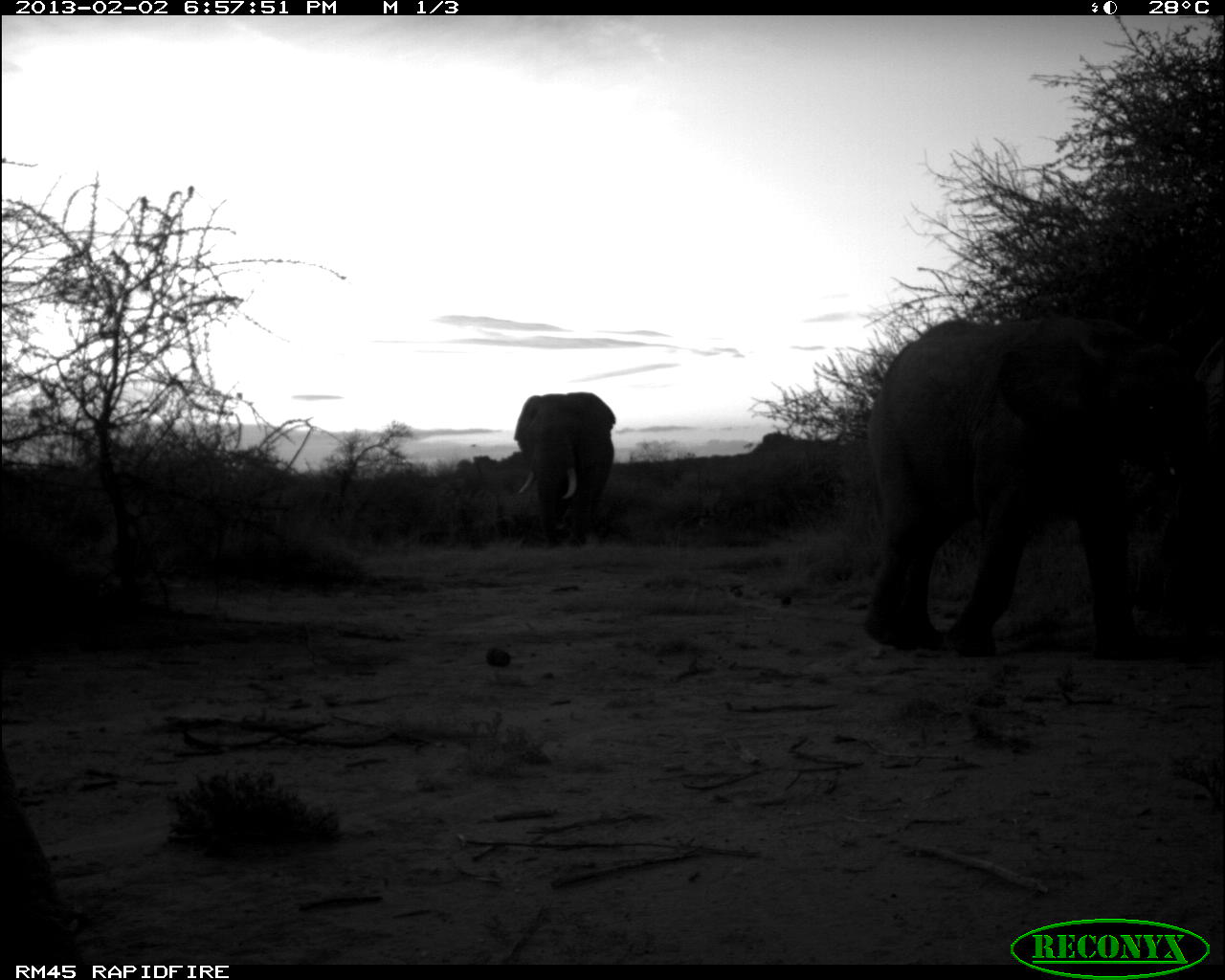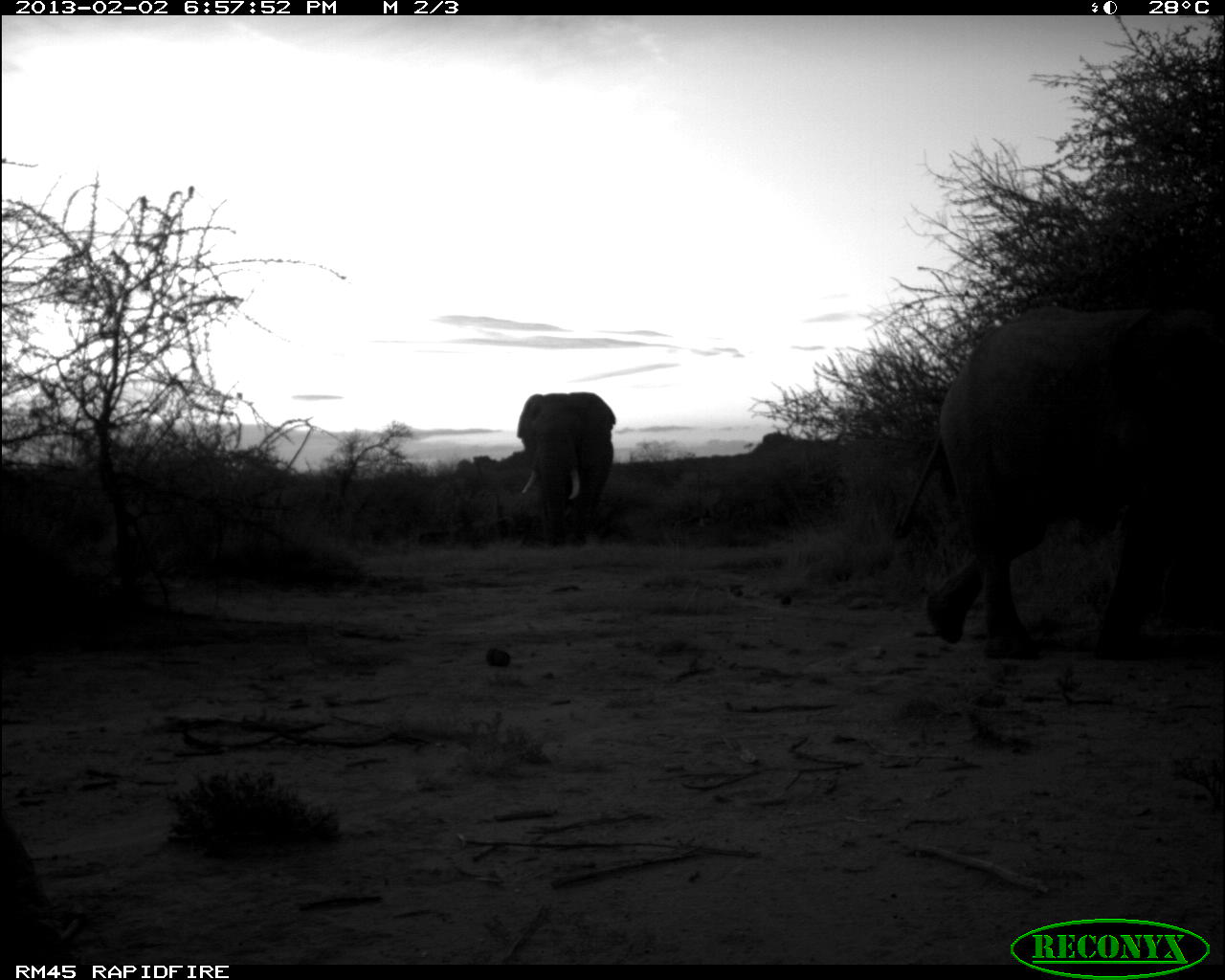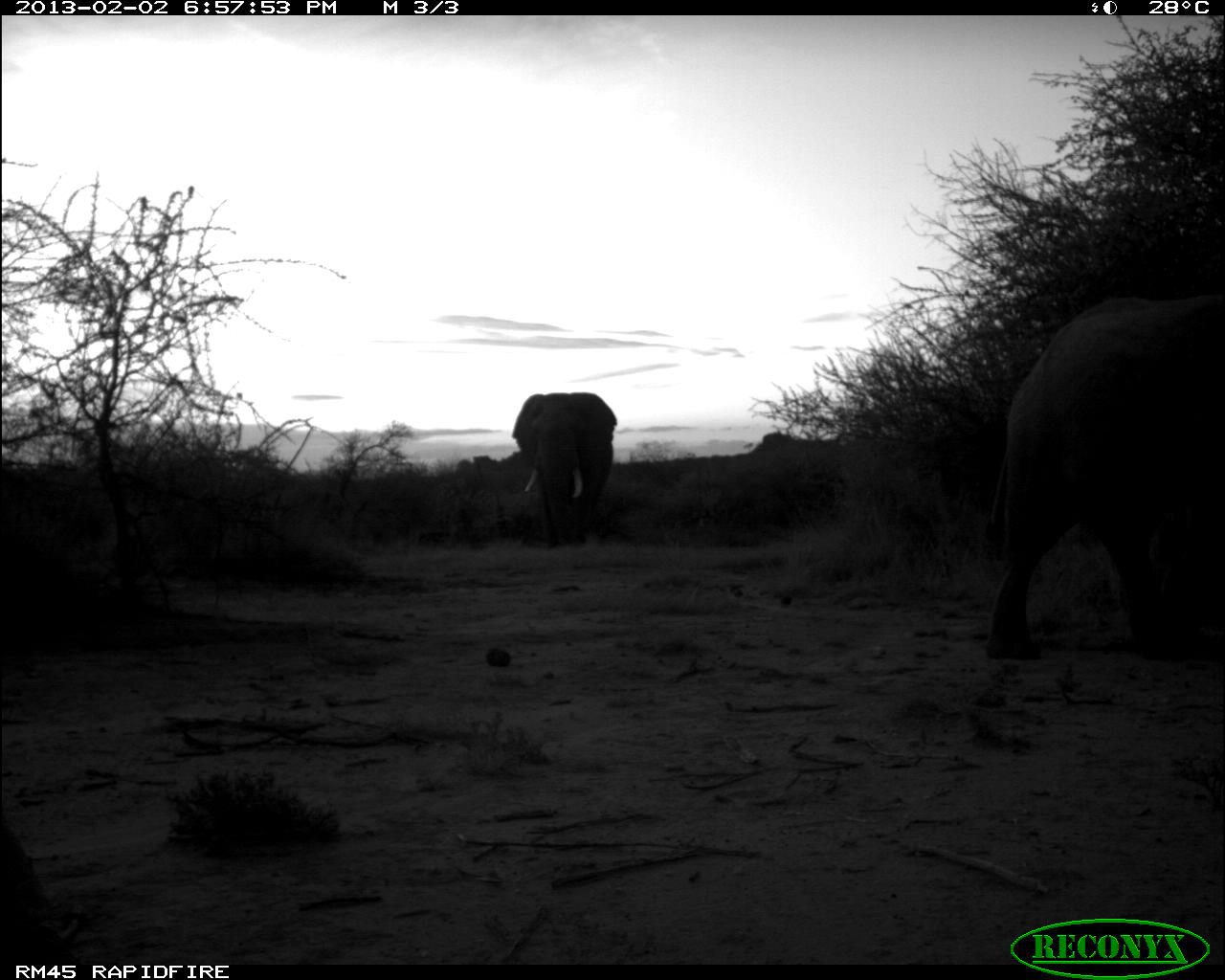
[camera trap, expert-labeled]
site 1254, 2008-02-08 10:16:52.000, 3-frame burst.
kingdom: Animalia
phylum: Chordata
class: Mammalia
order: Proboscidea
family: Elephantidae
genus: Loxodonta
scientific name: Loxodonta africana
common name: african bush elephant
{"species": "Loxodonta africana (african bush elephant)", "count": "2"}